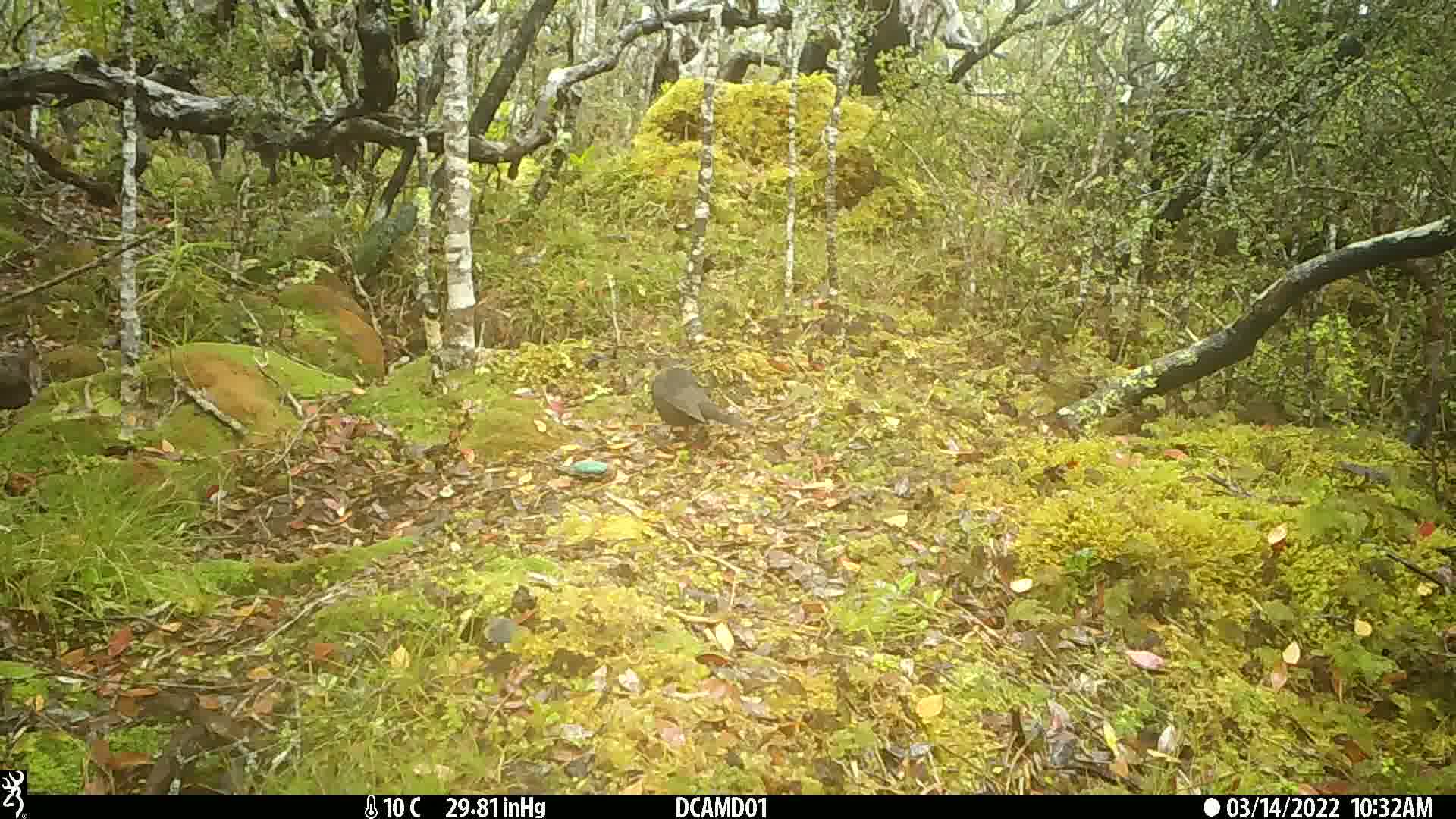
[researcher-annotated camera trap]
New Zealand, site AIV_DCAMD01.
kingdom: Animalia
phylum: Chordata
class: Aves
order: Passeriformes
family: Turdidae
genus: Turdus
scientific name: Turdus merula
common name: eurasian blackbird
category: blackbird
Blackbird (eurasian blackbird) (Turdus merula).